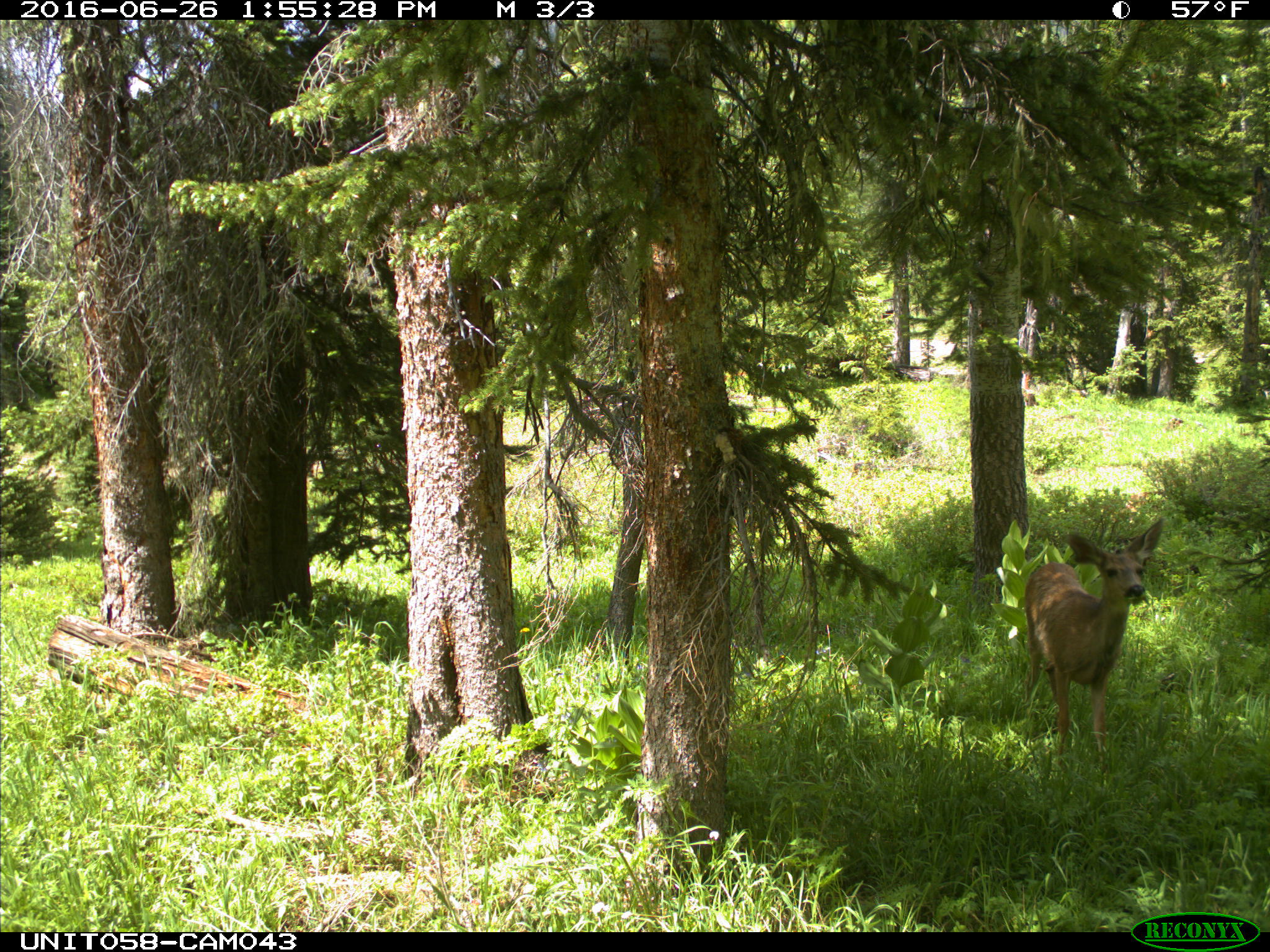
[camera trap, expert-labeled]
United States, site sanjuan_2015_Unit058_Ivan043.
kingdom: Animalia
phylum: Chordata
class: Mammalia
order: Artiodactyla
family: Cervidae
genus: Odocoileus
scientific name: Odocoileus hemionus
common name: mule deer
Odocoileus hemionus (mule deer).